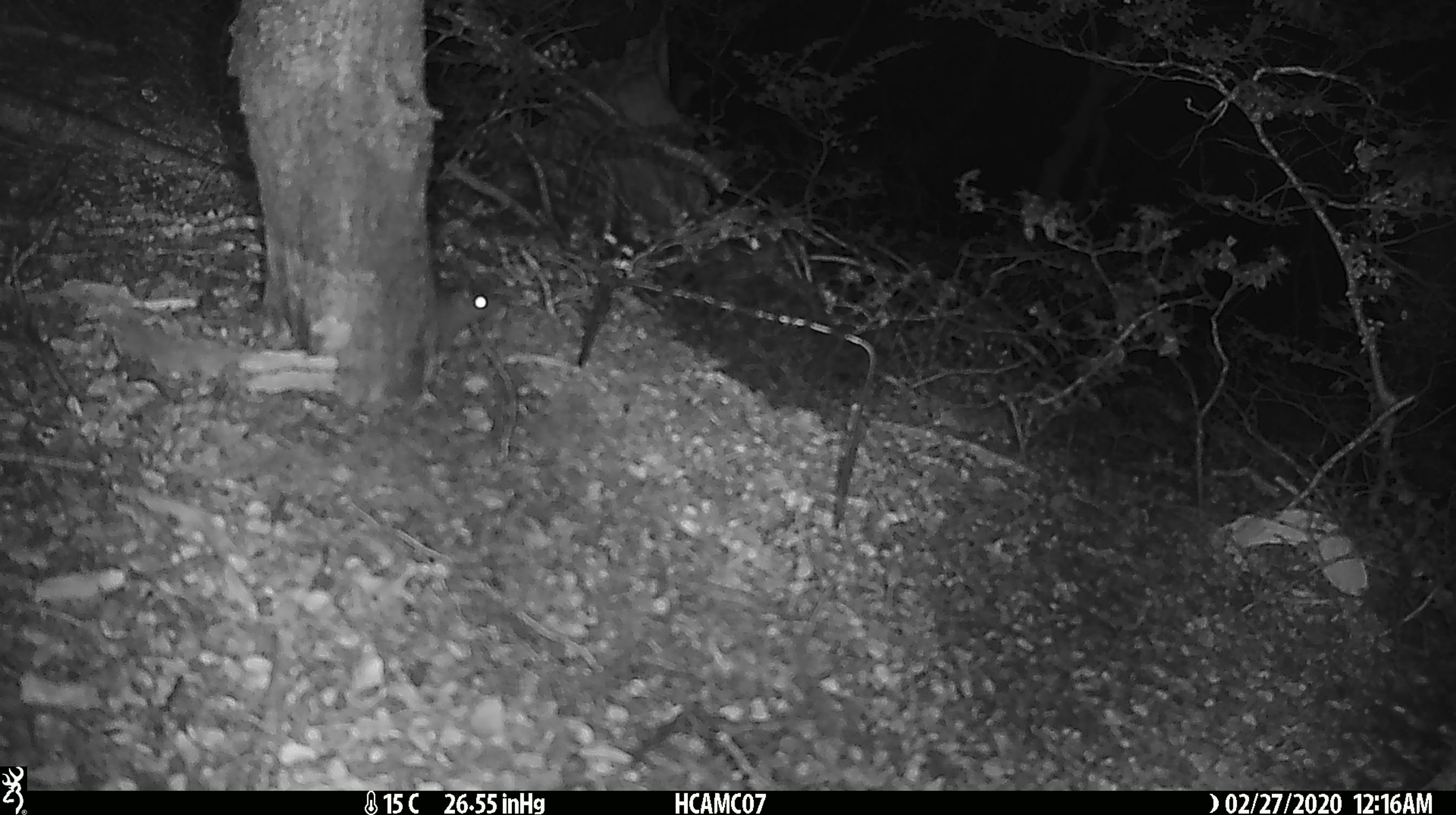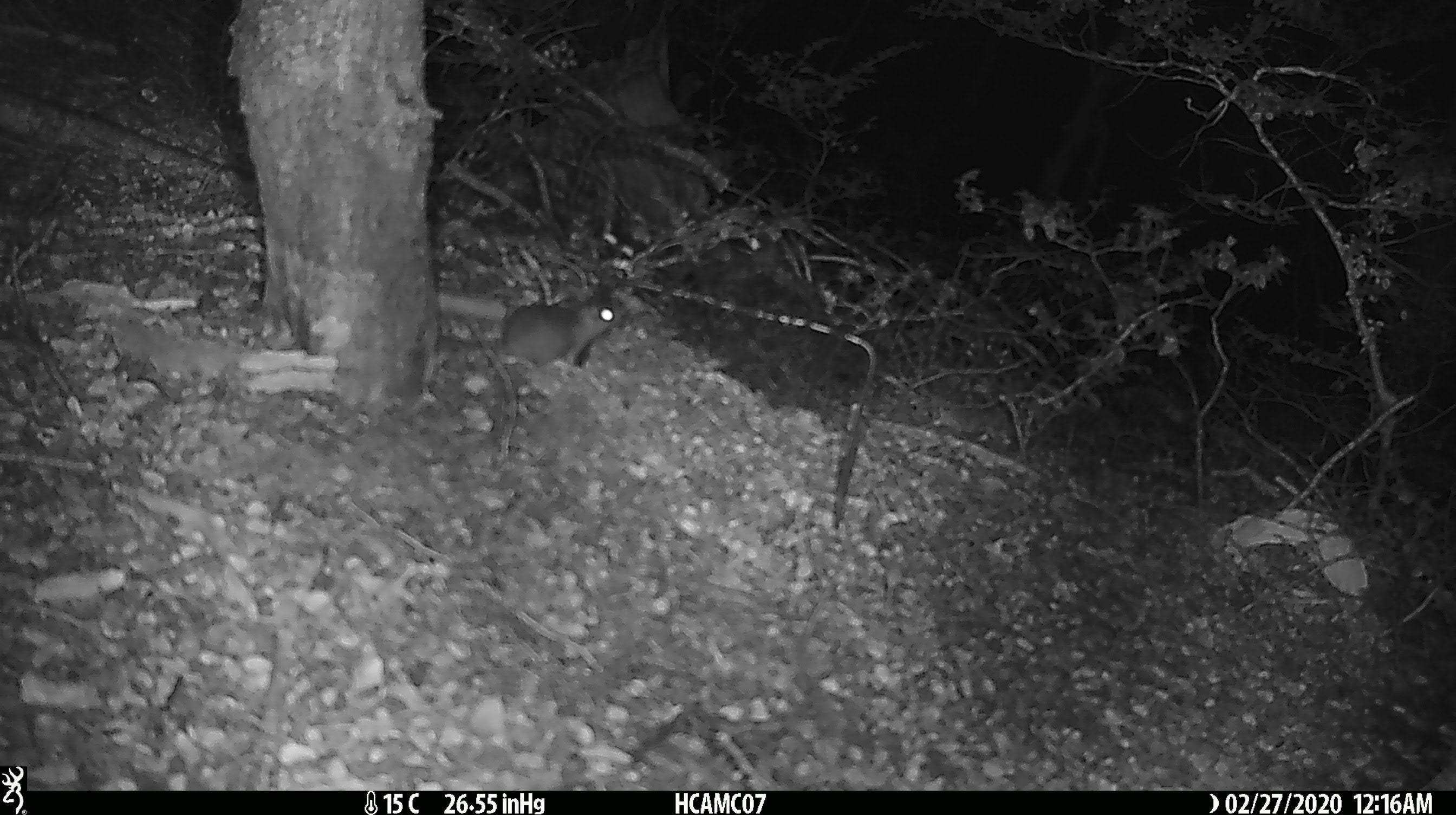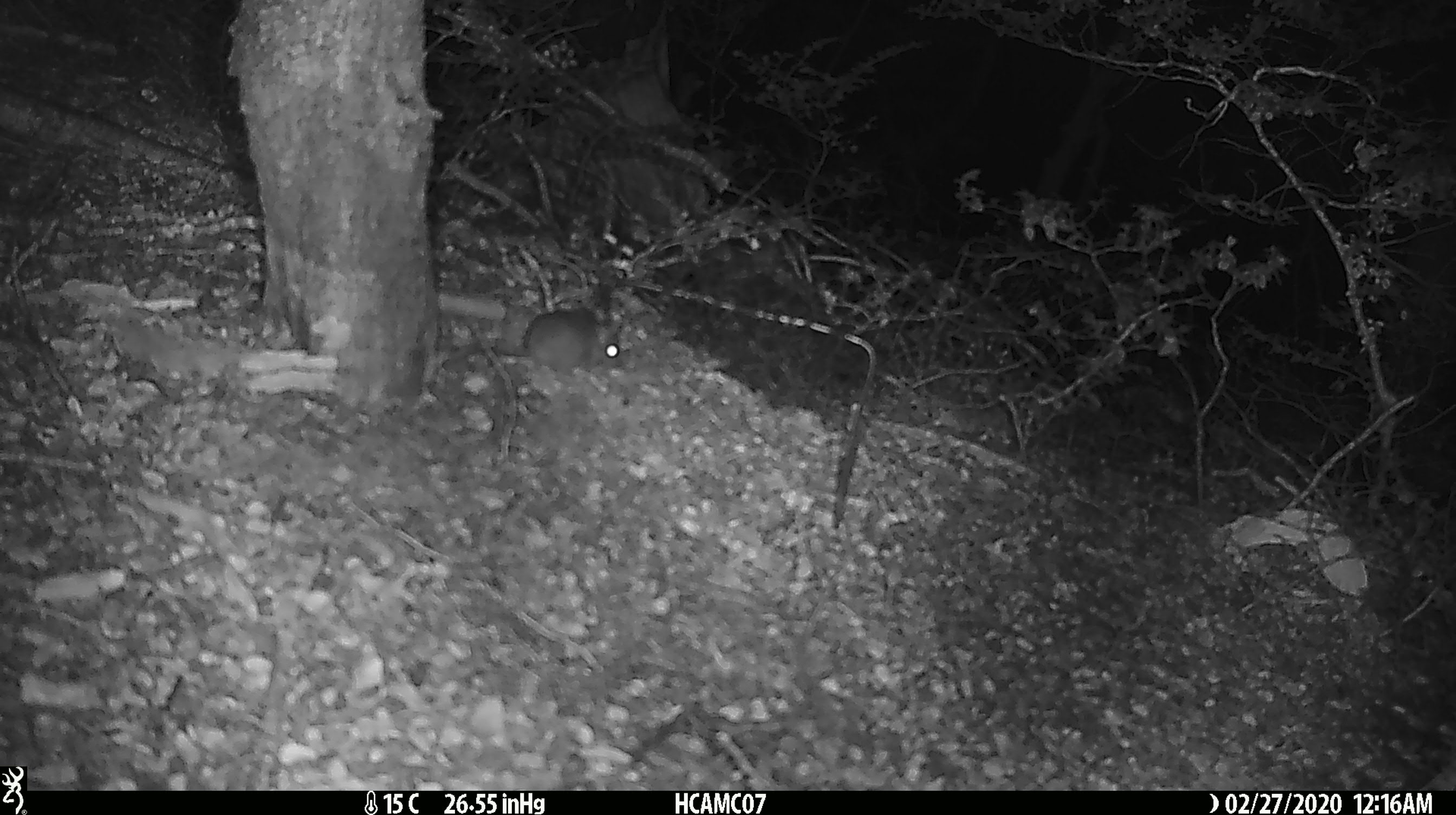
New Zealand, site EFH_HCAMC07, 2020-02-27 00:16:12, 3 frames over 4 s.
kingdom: Animalia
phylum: Chordata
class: Mammalia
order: Rodentia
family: Muridae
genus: Mus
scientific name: Mus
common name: mouse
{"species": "mouse (Mus)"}